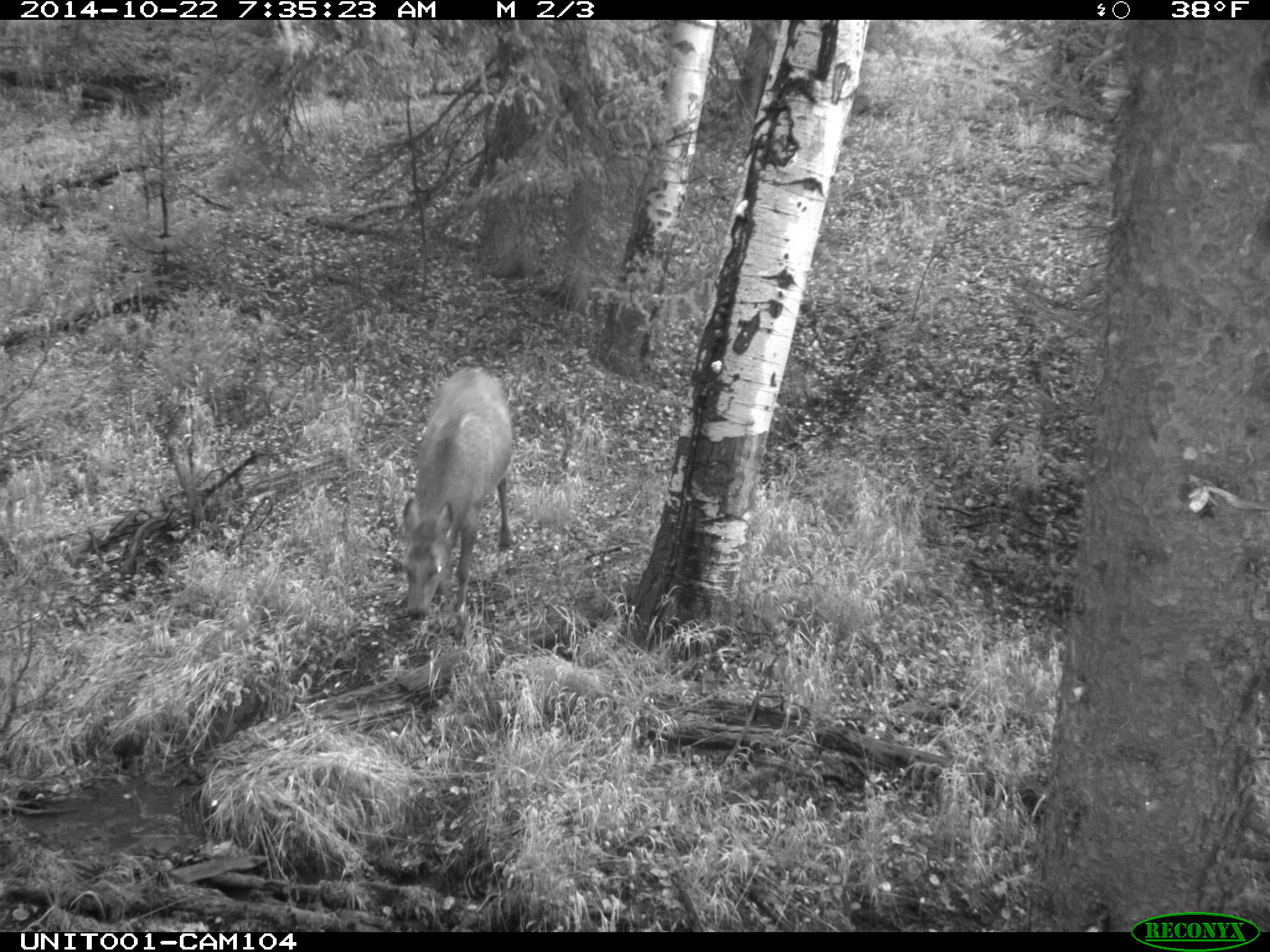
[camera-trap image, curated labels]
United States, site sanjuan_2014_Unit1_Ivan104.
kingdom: Animalia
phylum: Chordata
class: Mammalia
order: Artiodactyla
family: Cervidae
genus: Cervus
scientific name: Cervus elaphus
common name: red deer